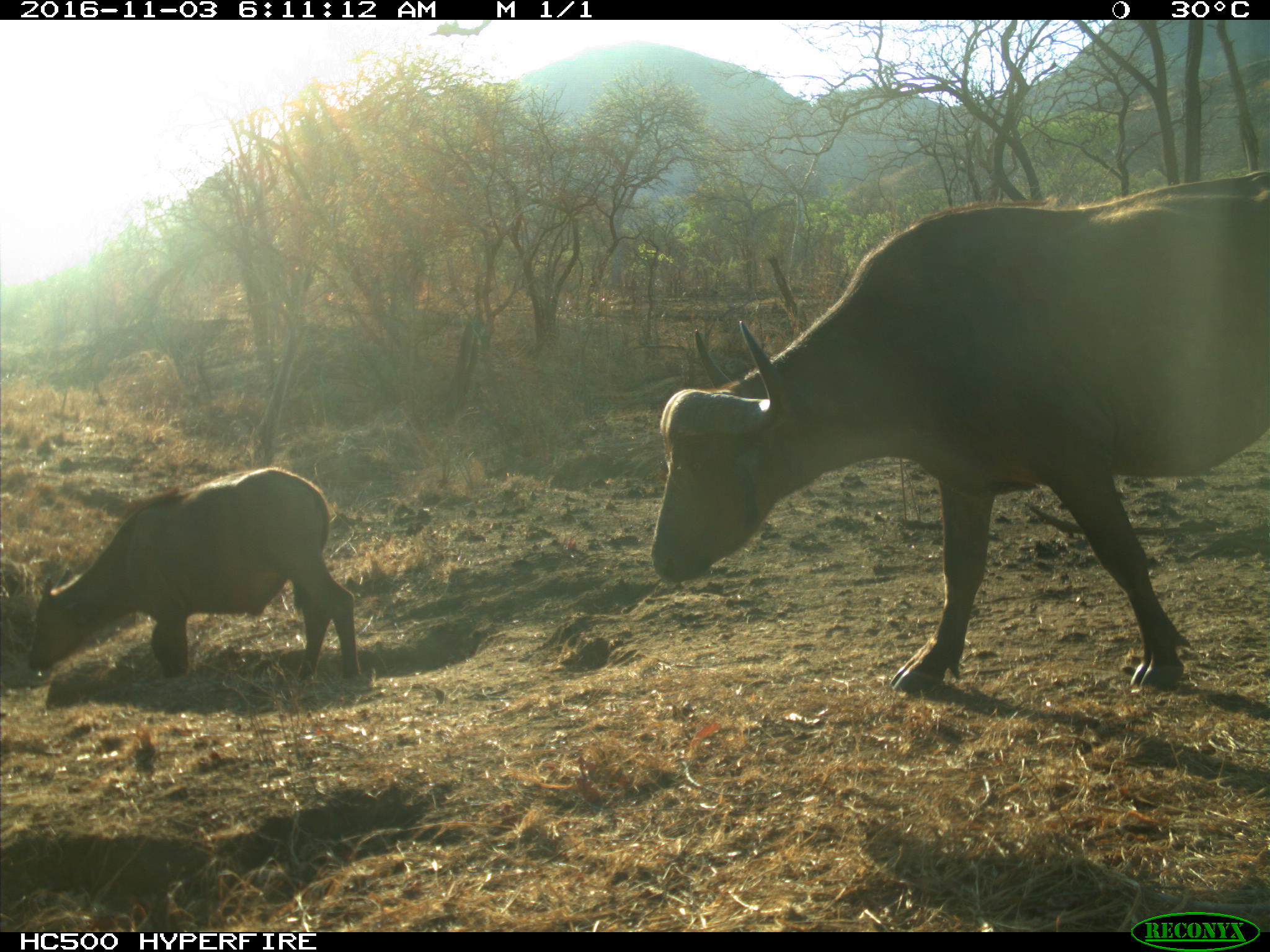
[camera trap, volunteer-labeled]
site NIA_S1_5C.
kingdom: Animalia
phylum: Chordata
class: Mammalia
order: Artiodactyla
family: Bovidae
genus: Syncerus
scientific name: Syncerus caffer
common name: african buffalo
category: buffalo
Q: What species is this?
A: Buffalo (african buffalo) (Syncerus caffer).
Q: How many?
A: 2.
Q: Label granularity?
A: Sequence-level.